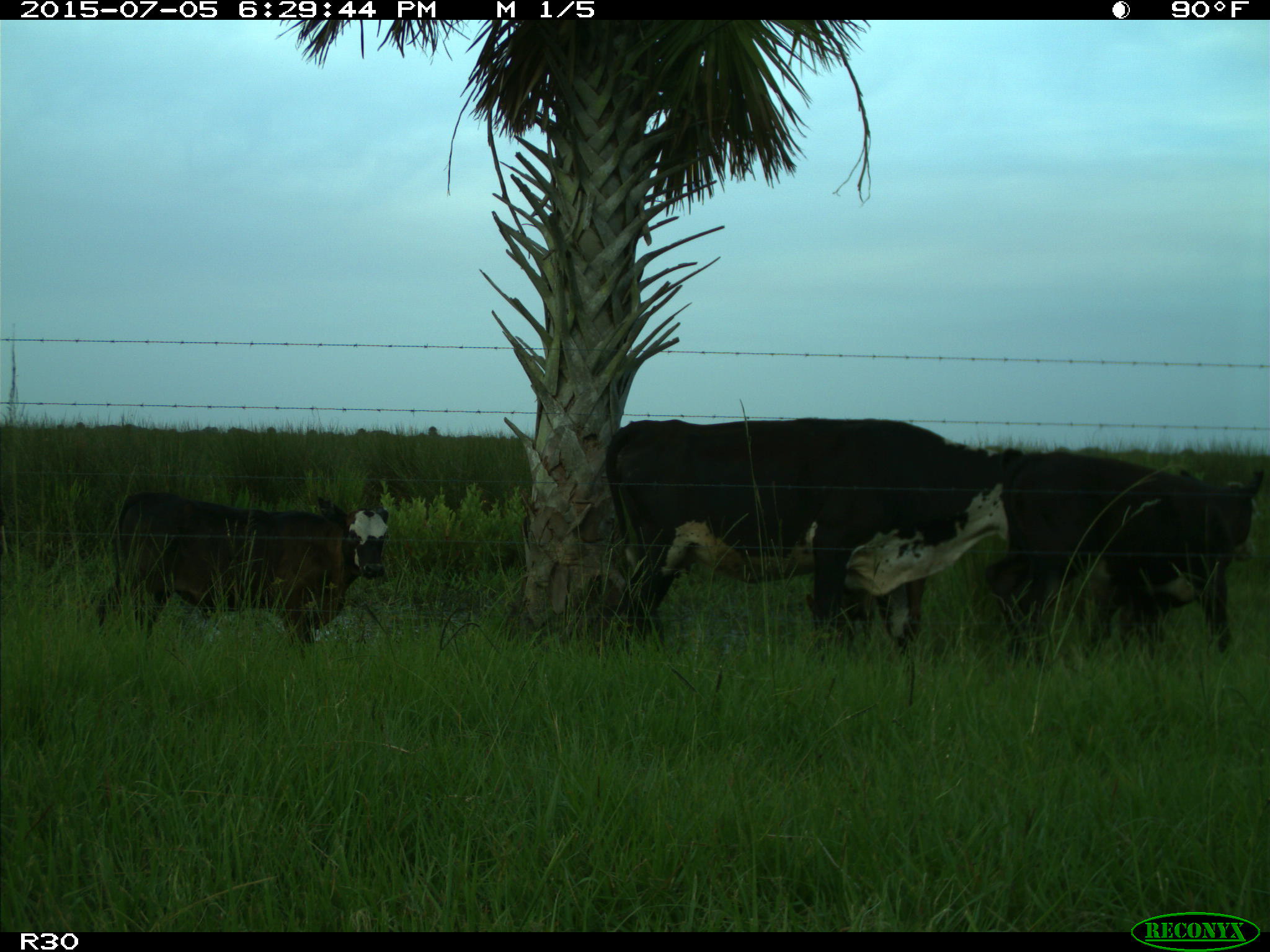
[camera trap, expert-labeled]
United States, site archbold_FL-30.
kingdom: Animalia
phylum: Chordata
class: Mammalia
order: Artiodactyla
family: Bovidae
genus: Bos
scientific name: Bos taurus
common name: domestic cow